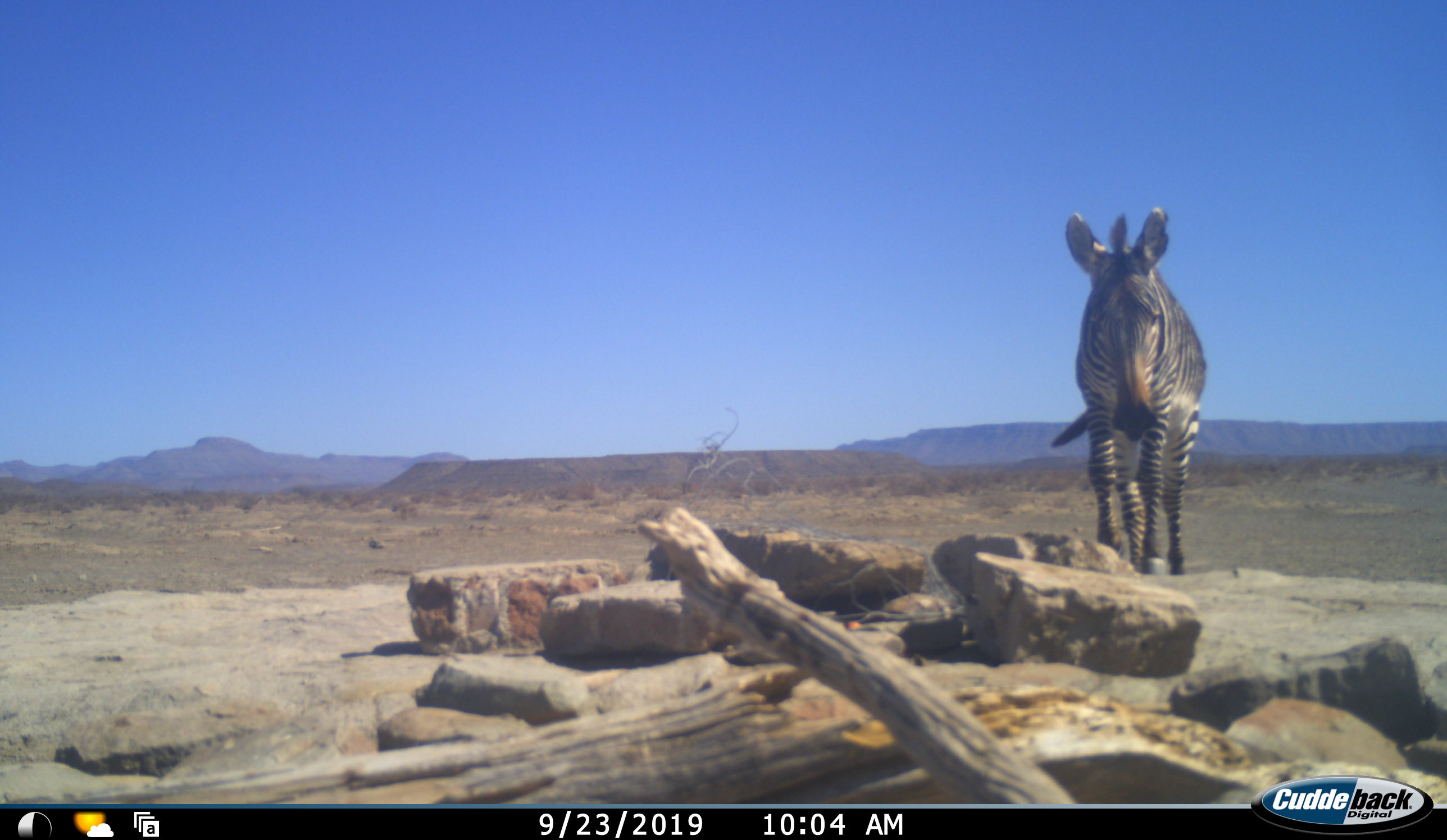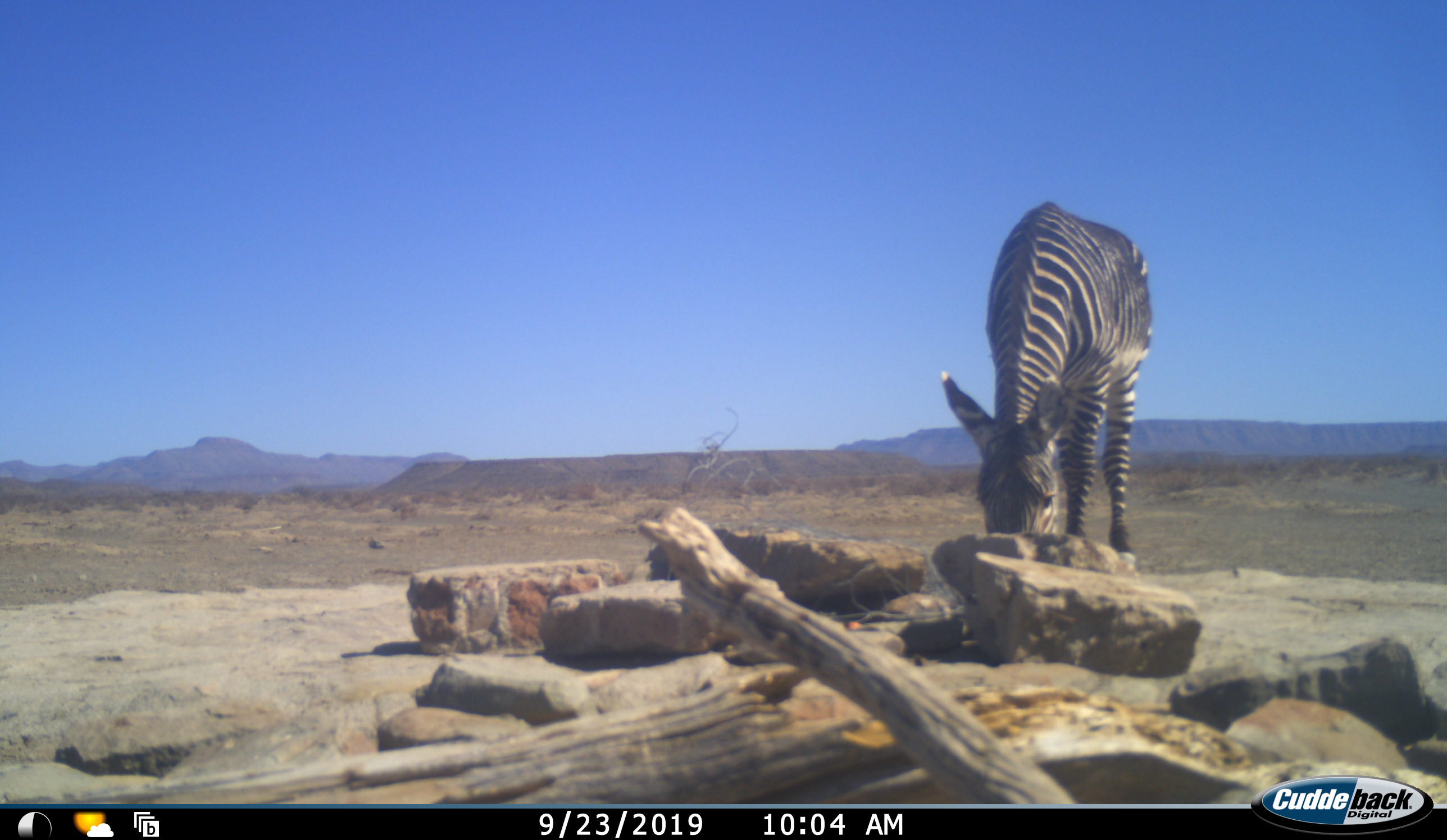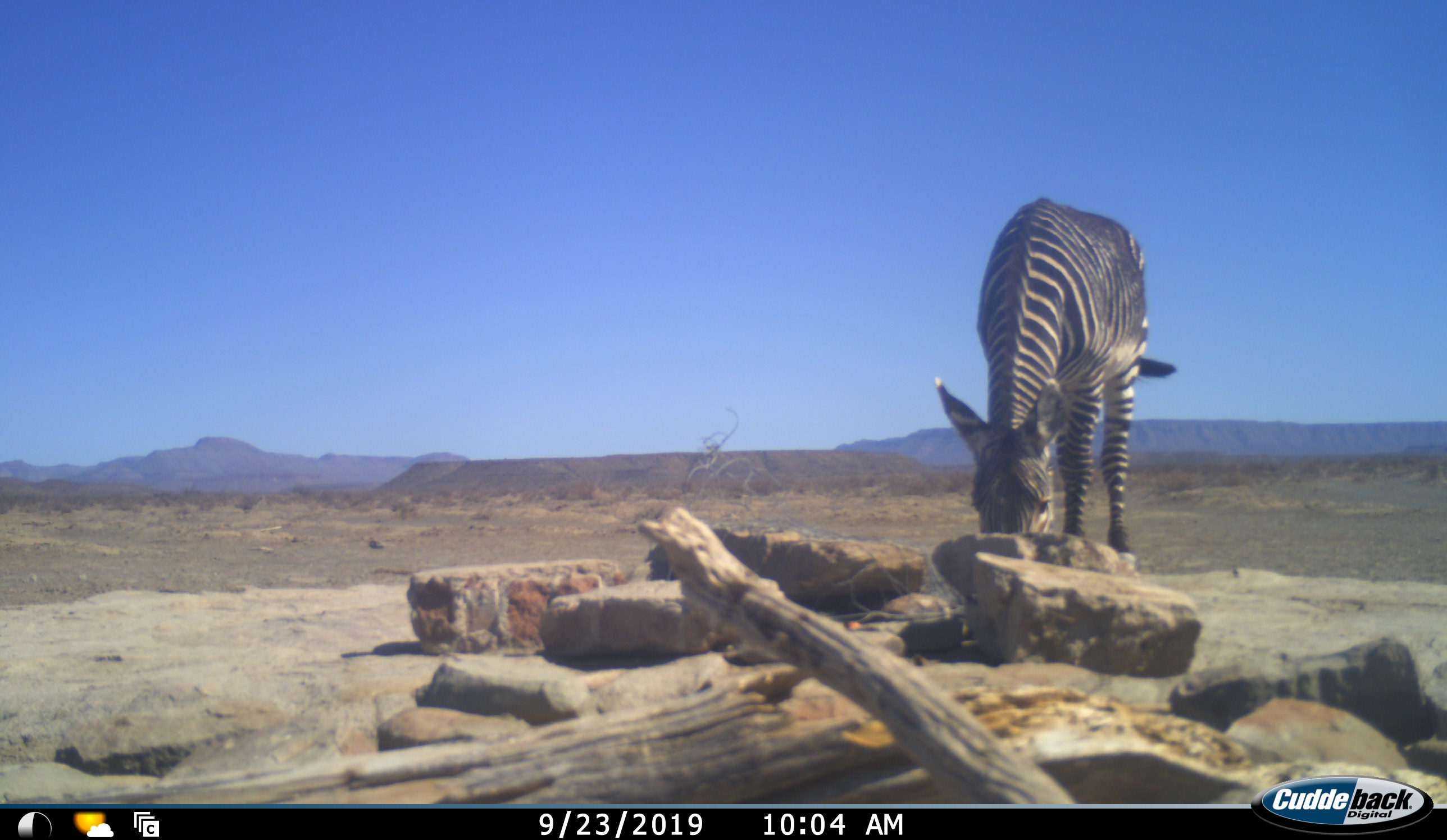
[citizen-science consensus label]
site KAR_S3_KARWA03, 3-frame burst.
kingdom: Animalia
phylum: Chordata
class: Mammalia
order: Perissodactyla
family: Equidae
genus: Equus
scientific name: Equus zebra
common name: mountain zebra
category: zebramountain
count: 1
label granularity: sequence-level